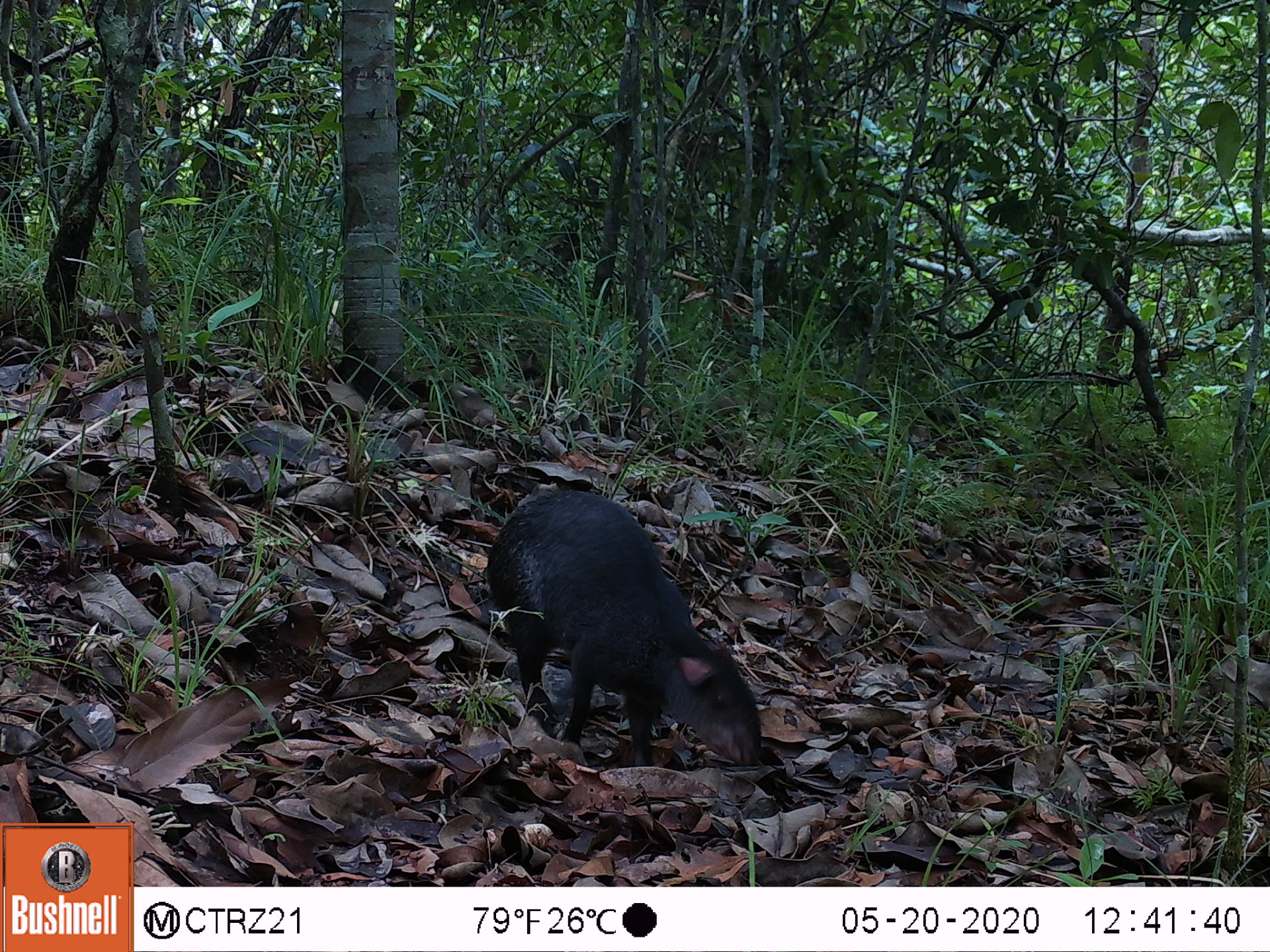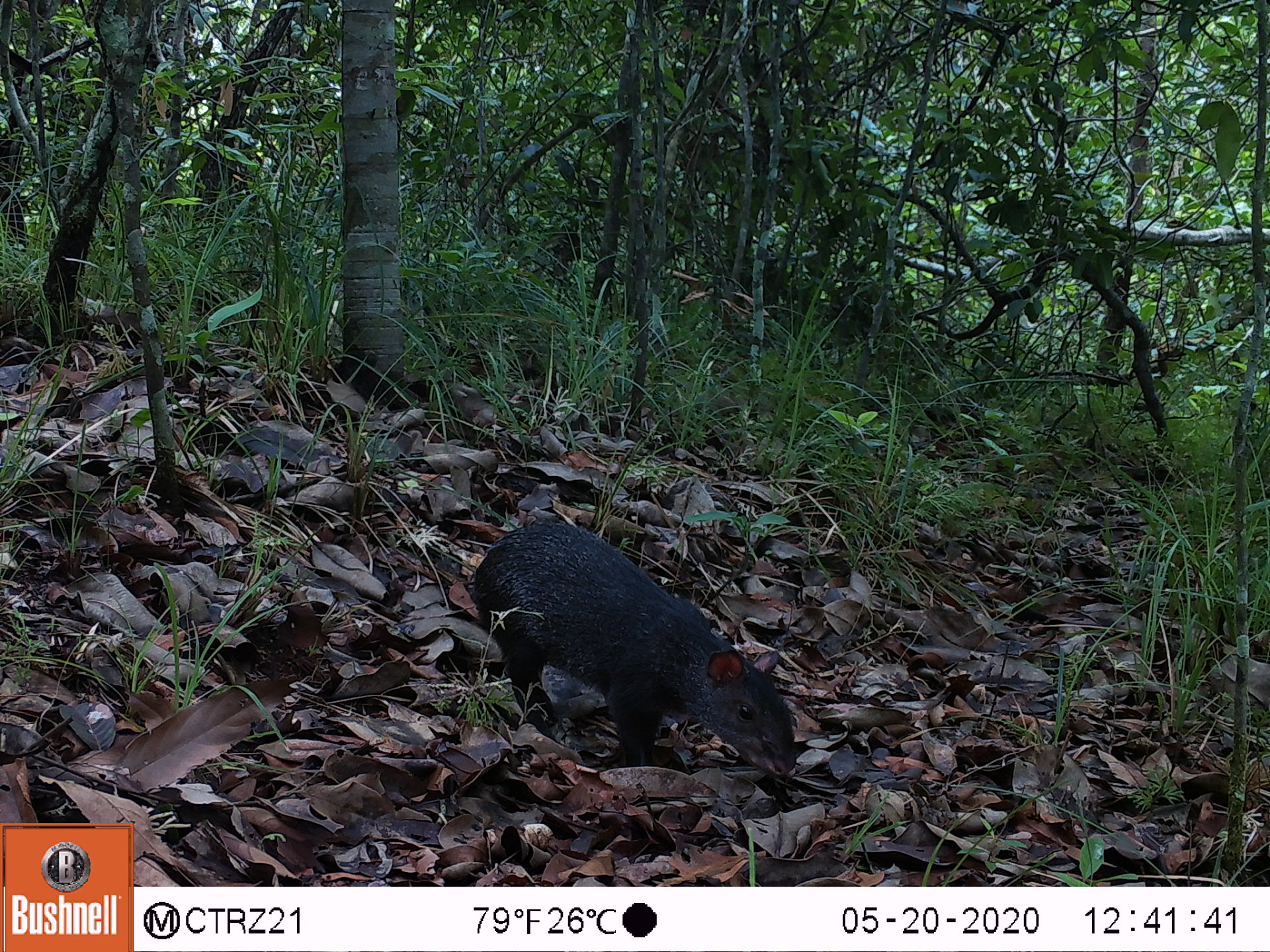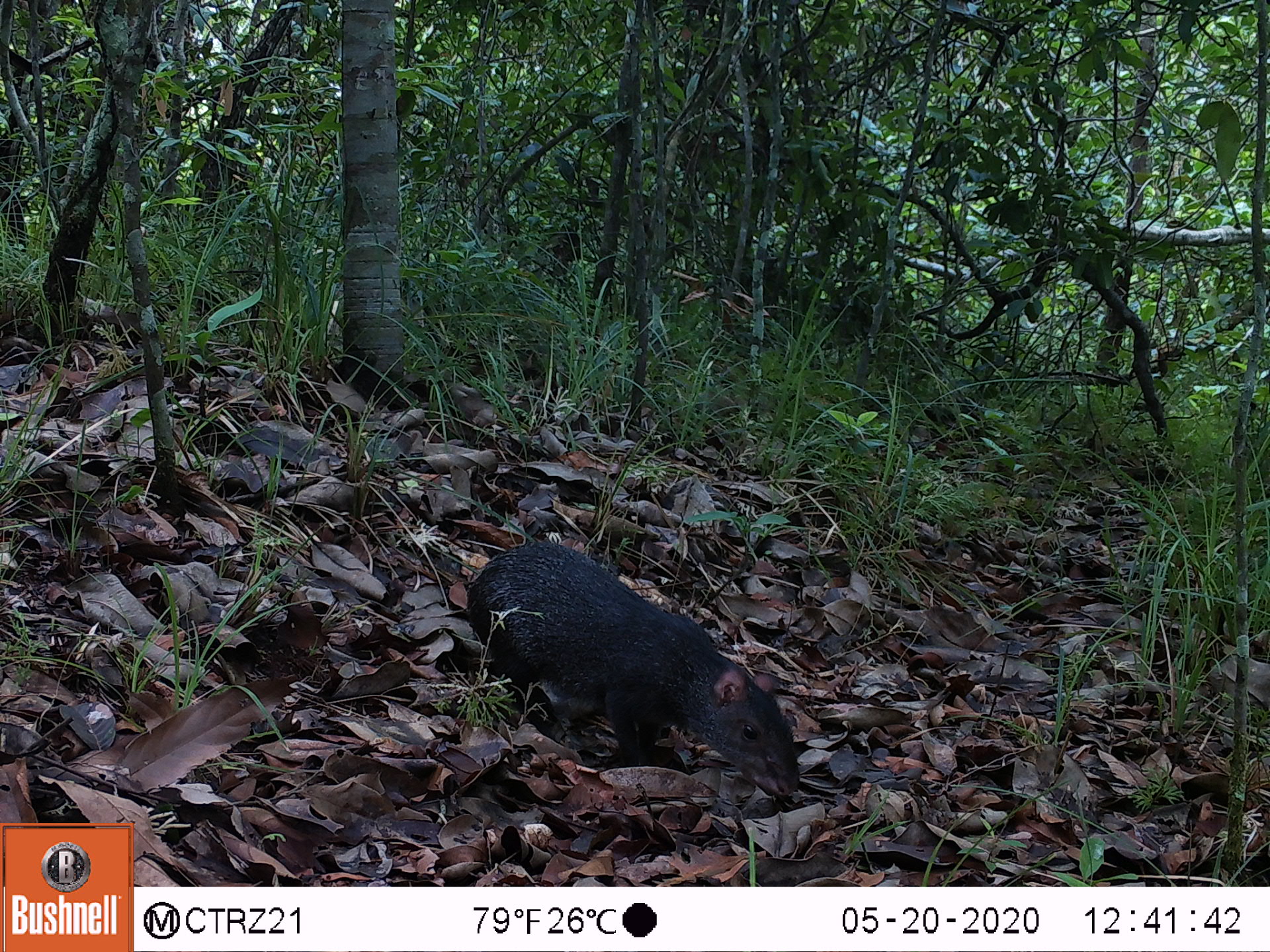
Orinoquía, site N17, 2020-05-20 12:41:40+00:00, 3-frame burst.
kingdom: Animalia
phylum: Chordata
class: Mammalia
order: Rodentia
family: Dasyproctidae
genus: Dasyprocta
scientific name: Dasyprocta fuliginosa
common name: black agouti